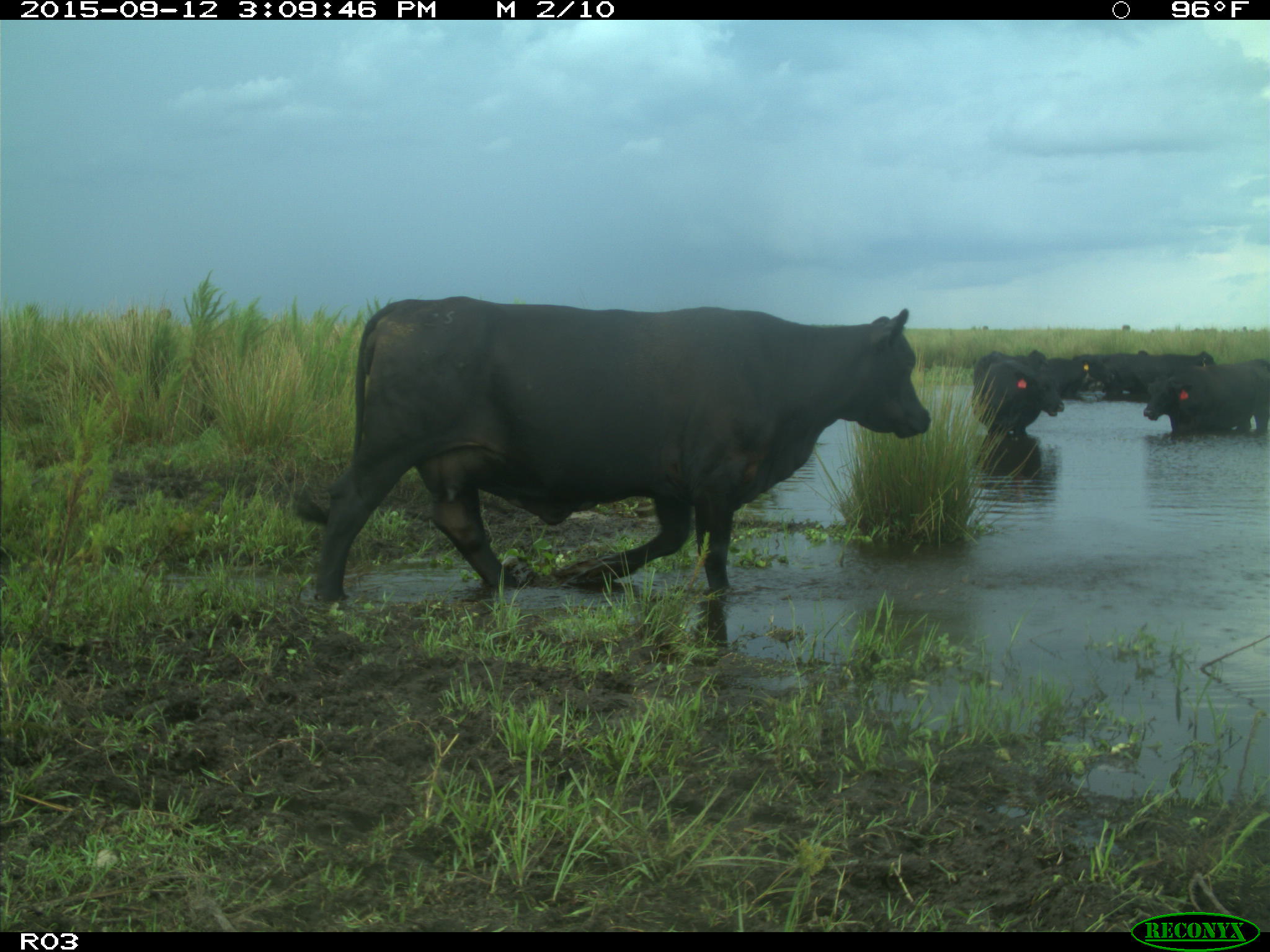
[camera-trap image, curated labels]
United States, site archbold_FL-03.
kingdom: Animalia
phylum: Chordata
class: Mammalia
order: Artiodactyla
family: Bovidae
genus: Bos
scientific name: Bos taurus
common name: domestic cow